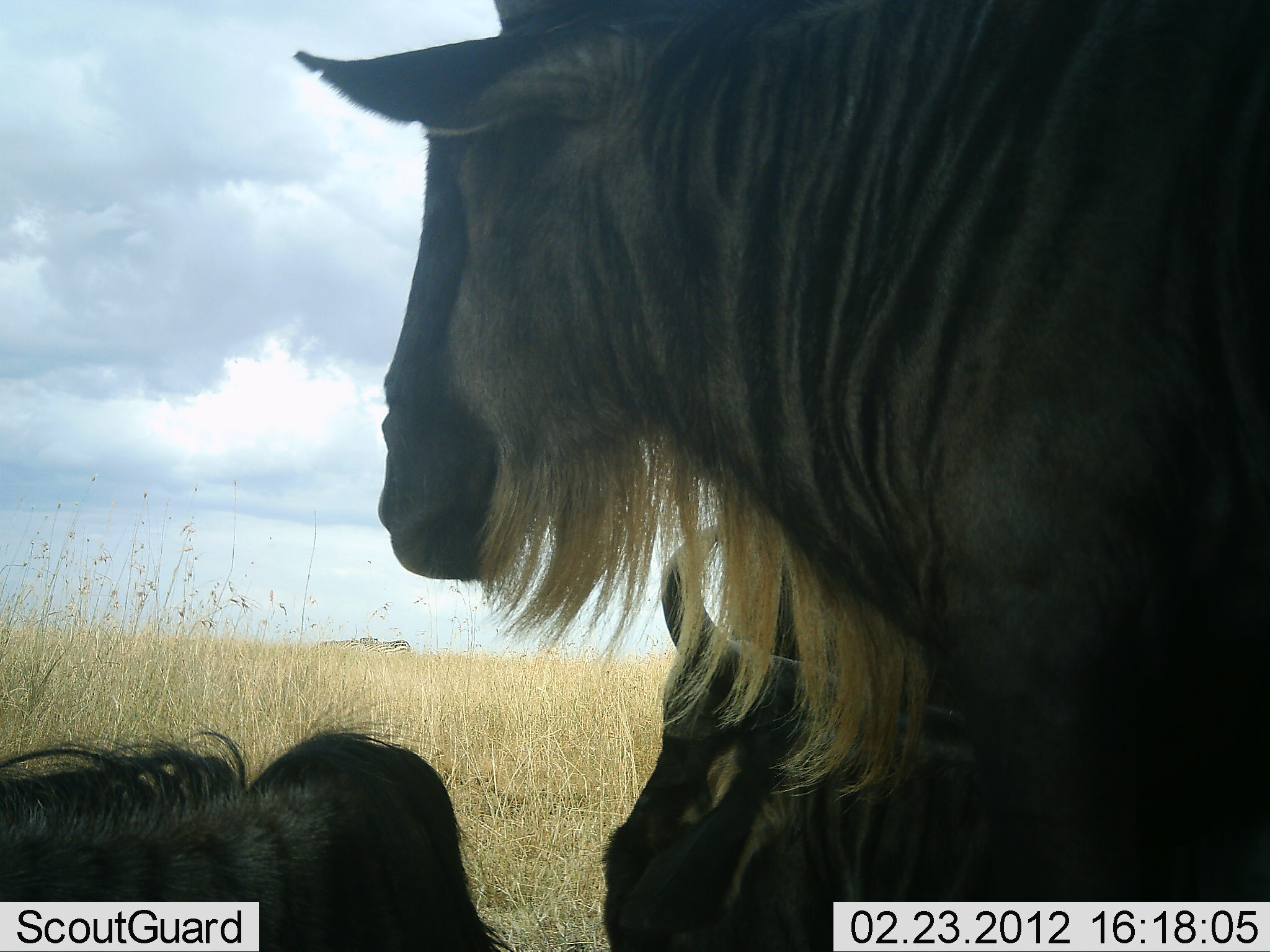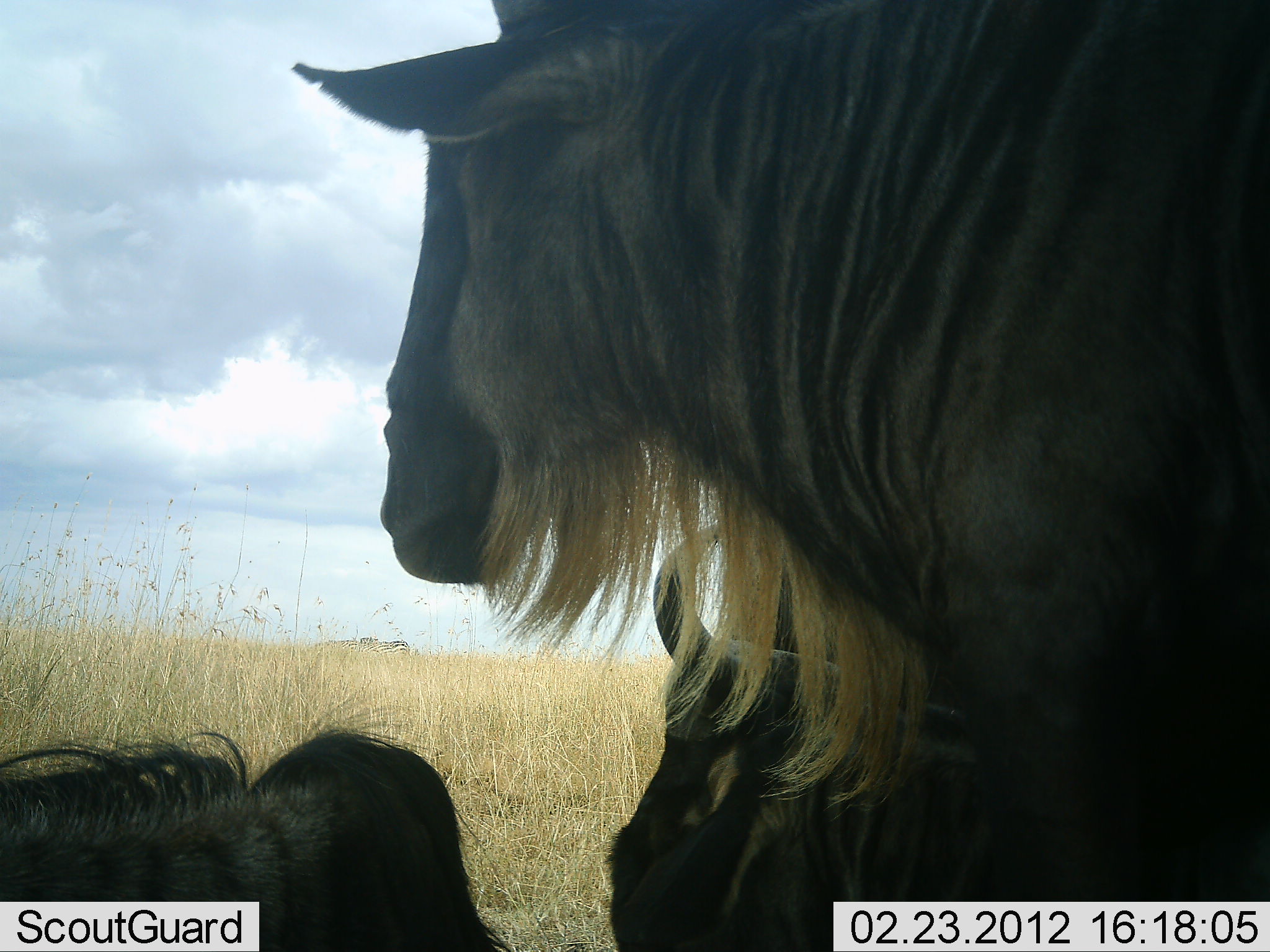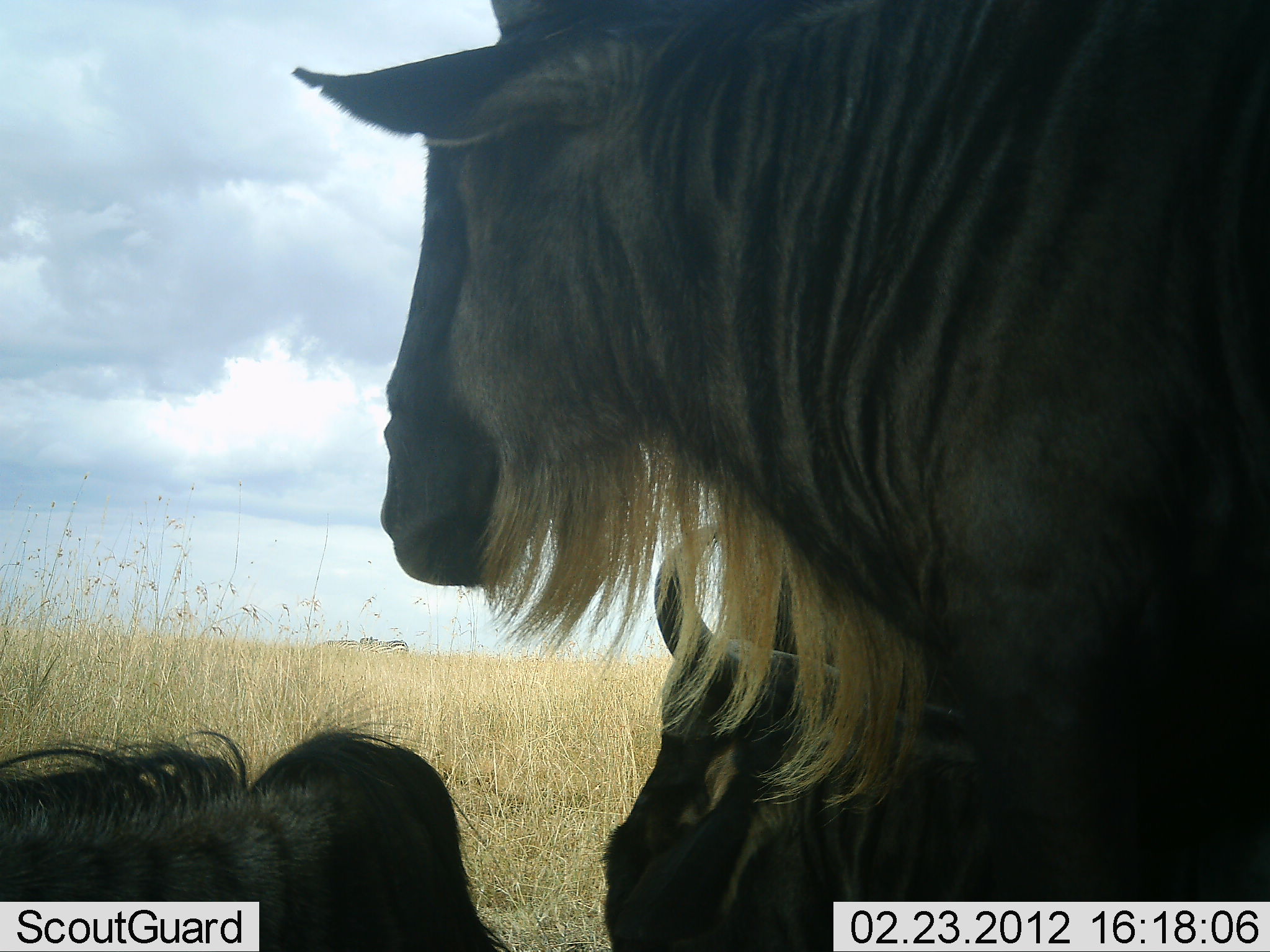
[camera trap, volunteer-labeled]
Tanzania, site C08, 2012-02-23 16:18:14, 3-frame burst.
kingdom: Animalia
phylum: Chordata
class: Mammalia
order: Artiodactyla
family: Bovidae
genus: Connochaetes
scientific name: Connochaetes taurinus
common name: blue wildebeest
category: wildebeest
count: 3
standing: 67%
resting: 88%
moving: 0%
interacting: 4%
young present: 4%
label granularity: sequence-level